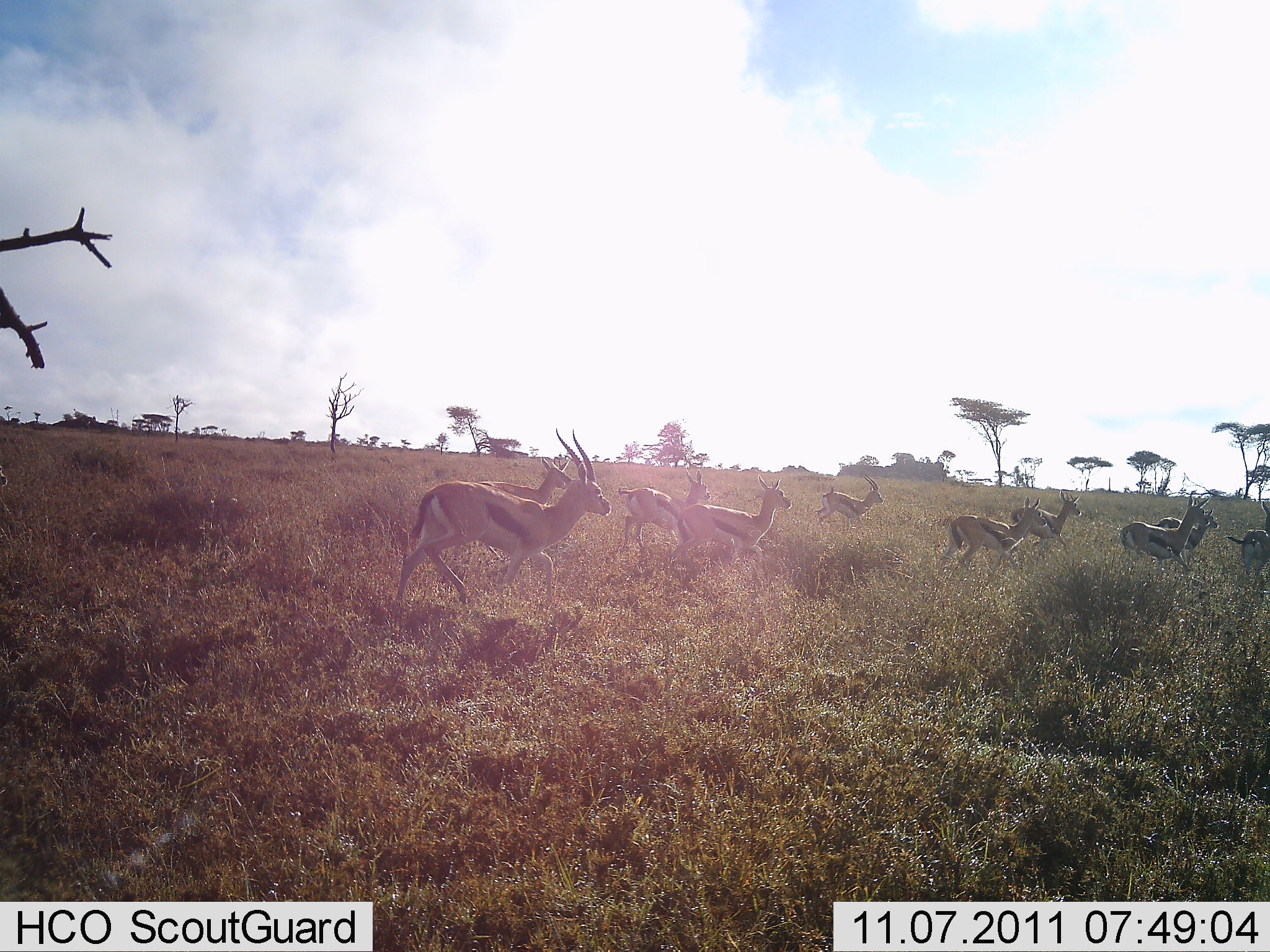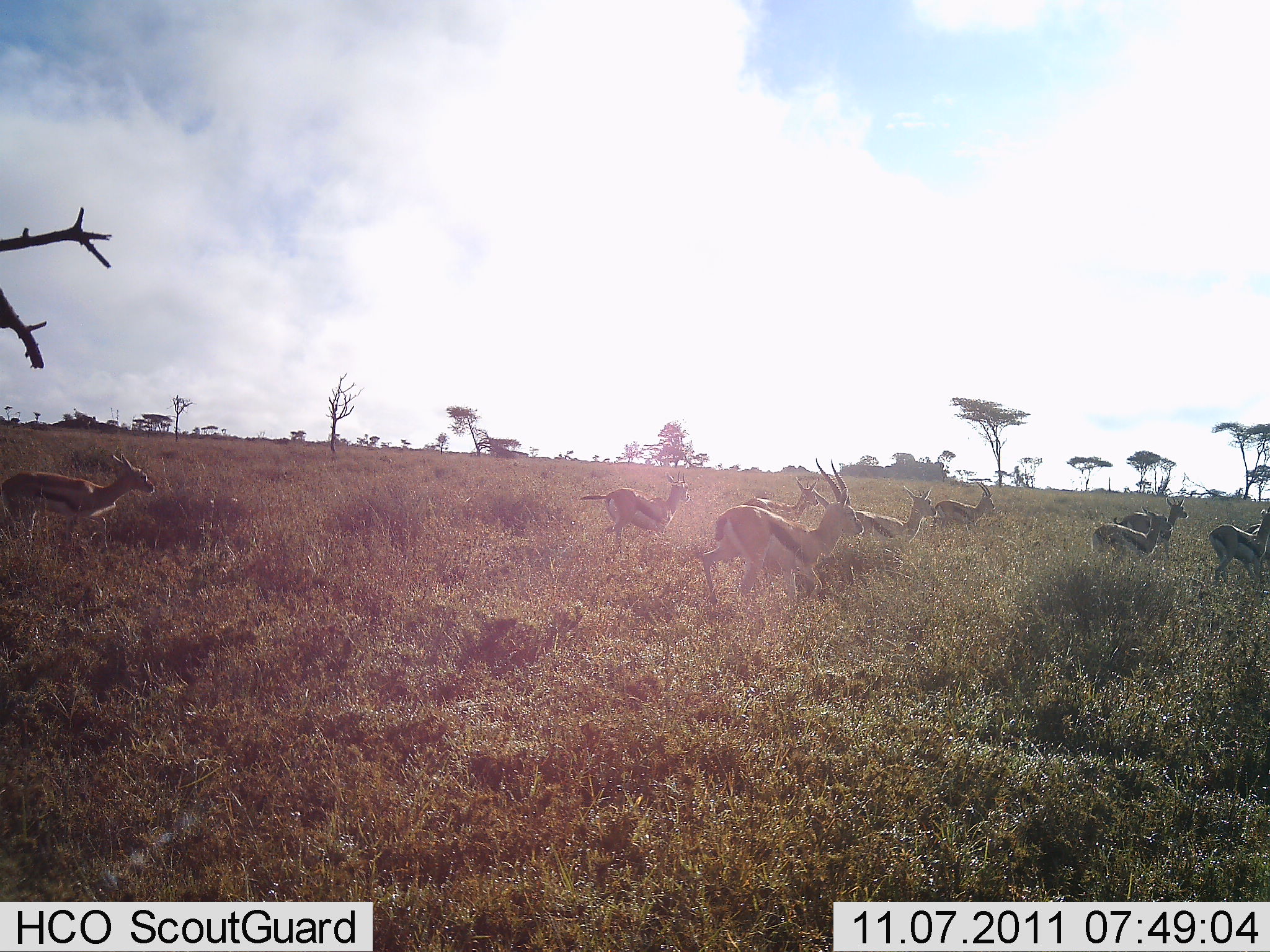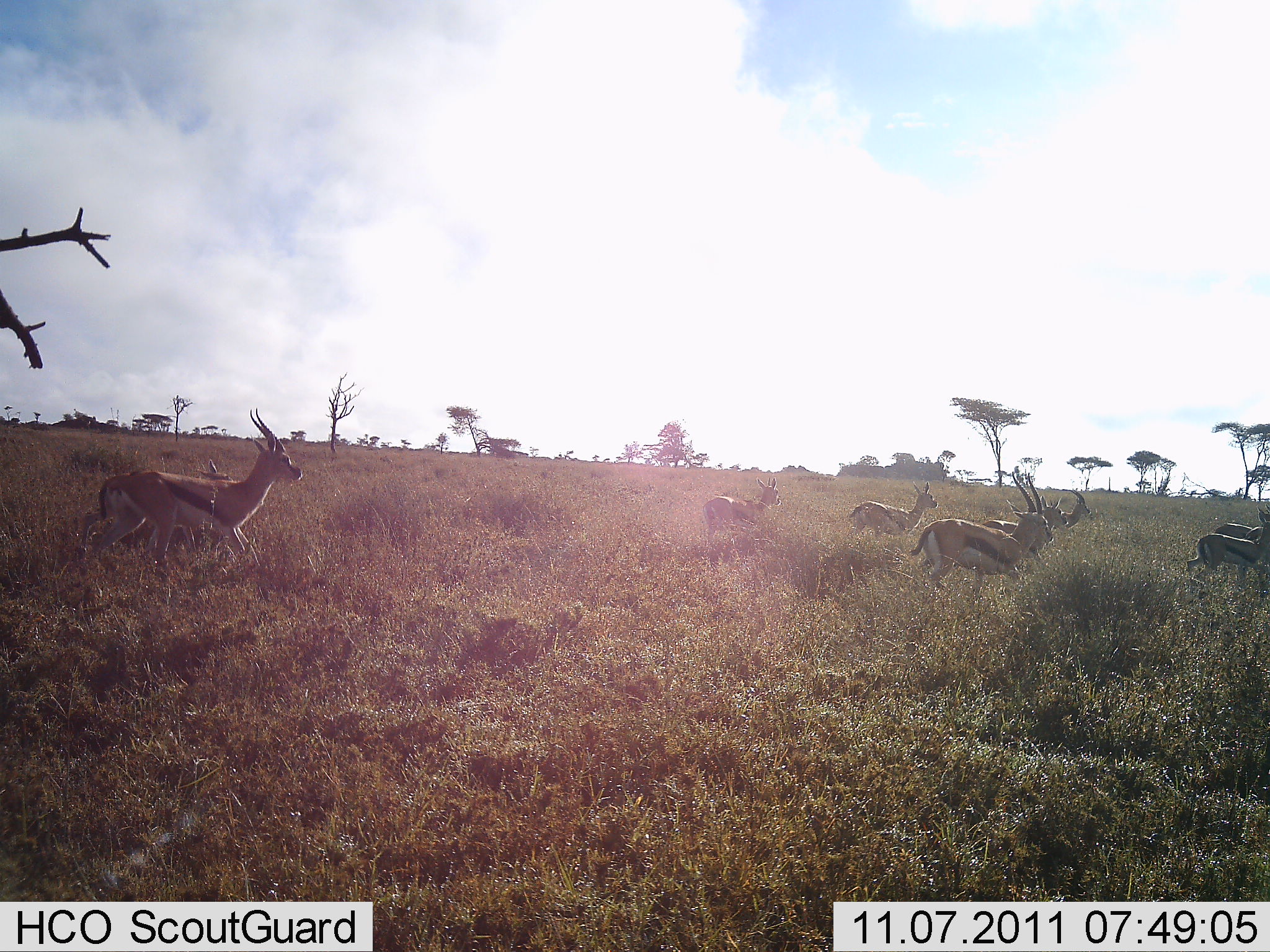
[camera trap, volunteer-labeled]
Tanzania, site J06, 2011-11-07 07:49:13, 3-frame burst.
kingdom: Animalia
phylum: Chordata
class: Mammalia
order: Artiodactyla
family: Bovidae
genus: Eudorcas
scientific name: Eudorcas thomsonii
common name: thomson's gazelle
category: gazellethomsons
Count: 11-50.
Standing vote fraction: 0%.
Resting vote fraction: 0%.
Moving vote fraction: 100%.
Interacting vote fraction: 0%.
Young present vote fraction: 0%.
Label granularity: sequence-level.